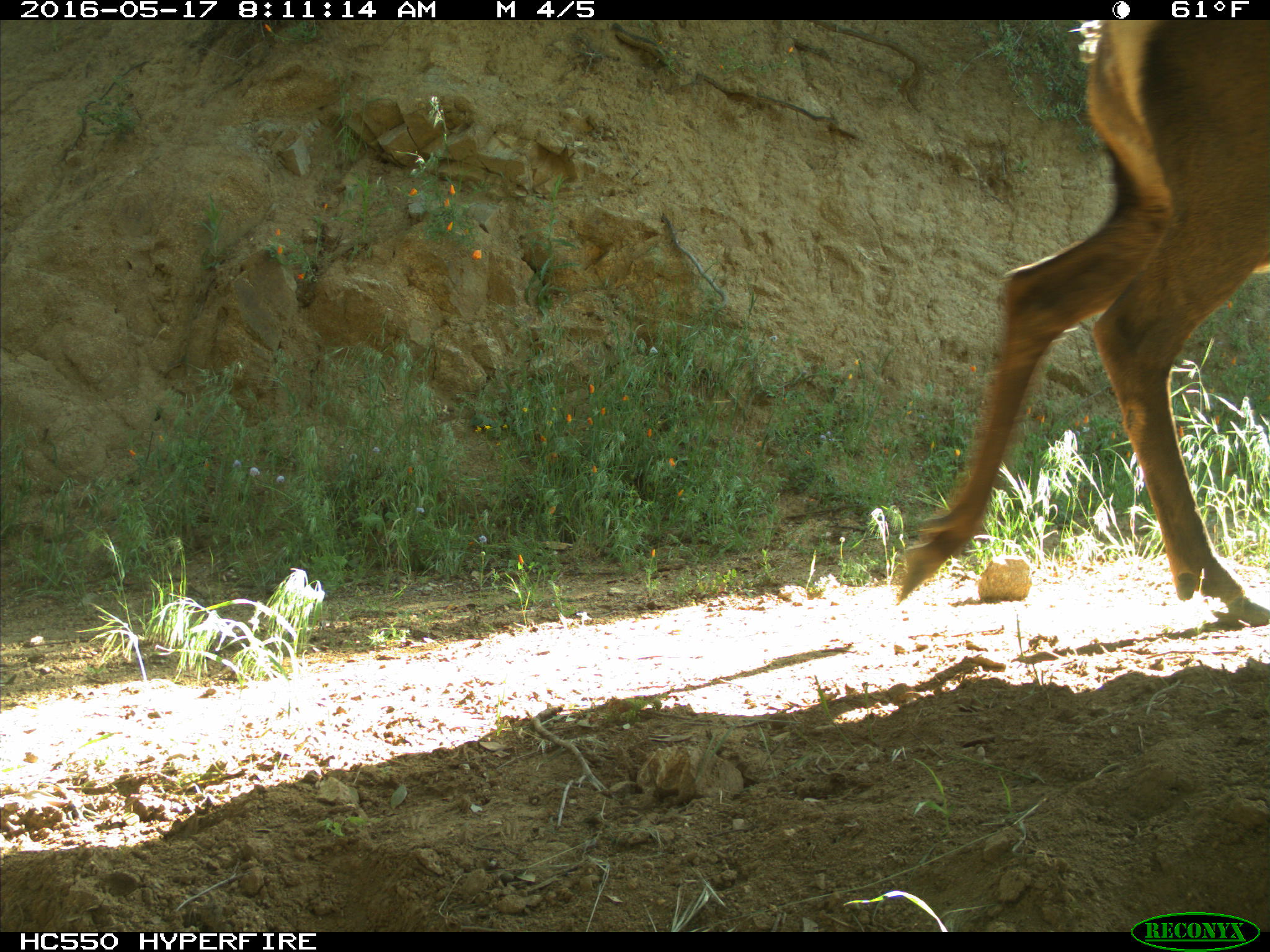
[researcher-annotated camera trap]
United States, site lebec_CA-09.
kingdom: Animalia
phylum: Chordata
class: Mammalia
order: Artiodactyla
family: Cervidae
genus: Cervus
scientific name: Cervus canadensis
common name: elk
Cervus canadensis (elk).